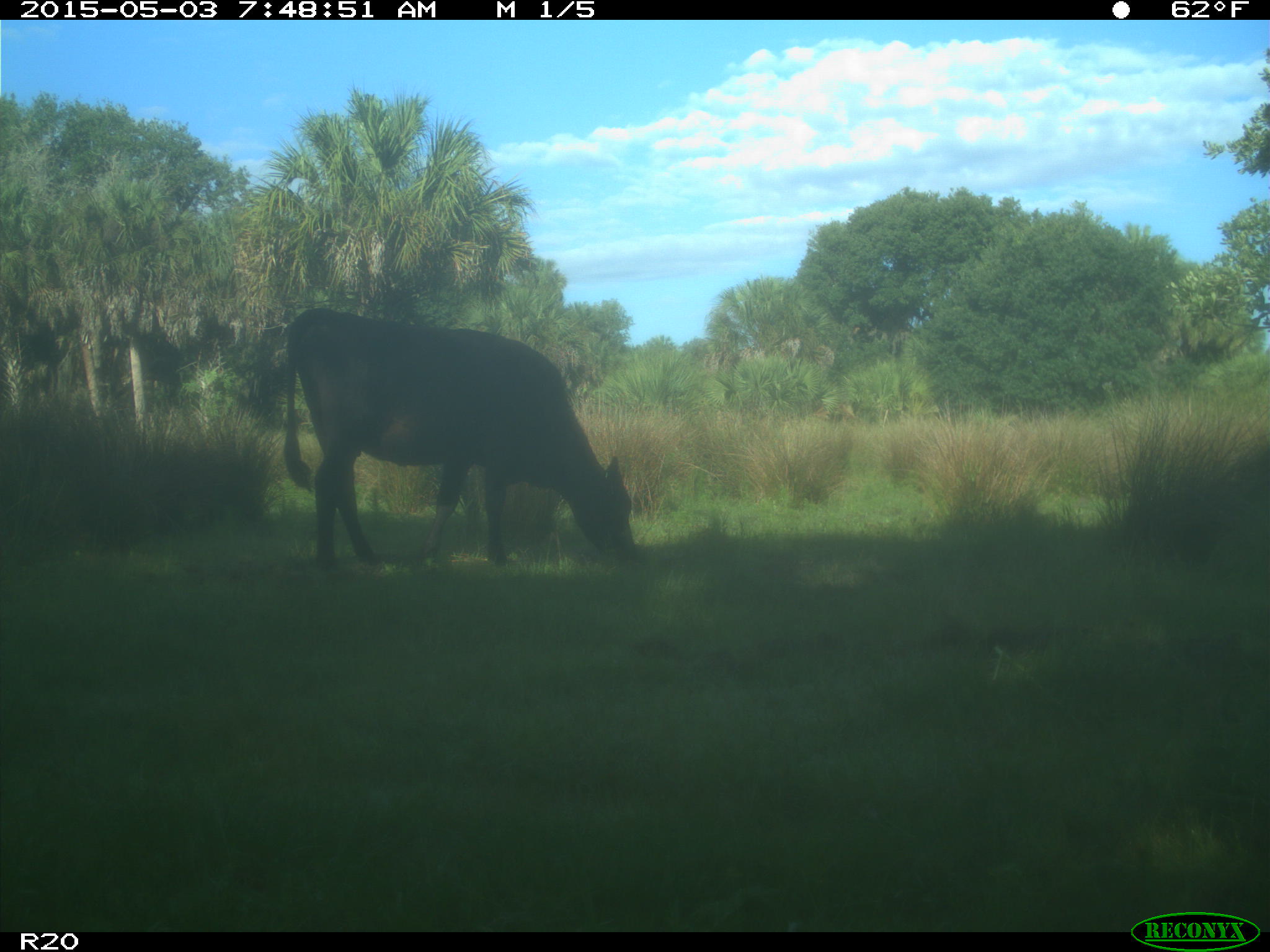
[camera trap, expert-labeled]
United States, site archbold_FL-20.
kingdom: Animalia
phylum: Chordata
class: Mammalia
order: Artiodactyla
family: Bovidae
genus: Bos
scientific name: Bos taurus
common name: domestic cow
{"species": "Bos taurus (domestic cow)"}